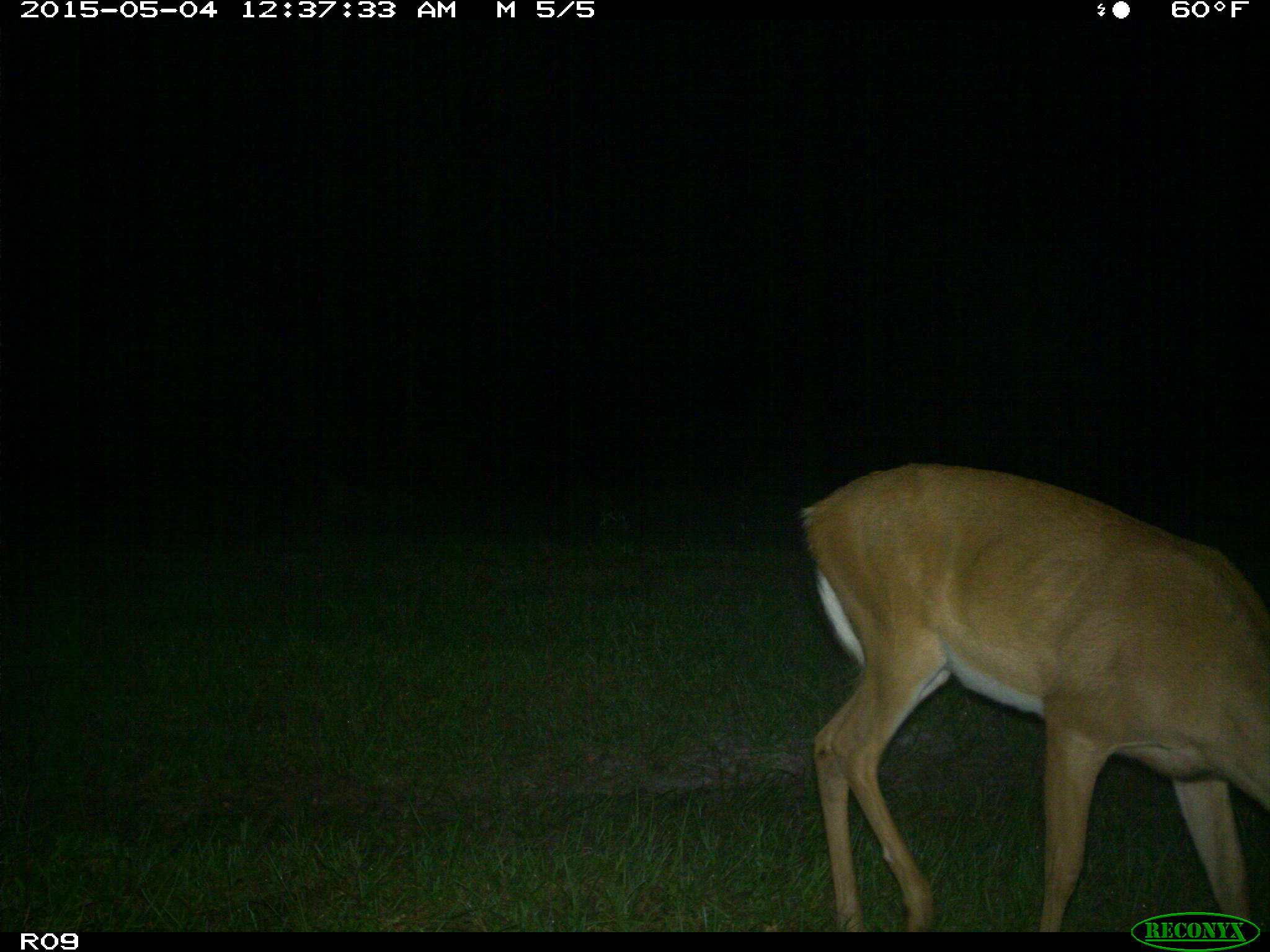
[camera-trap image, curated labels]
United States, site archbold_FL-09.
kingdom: Animalia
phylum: Chordata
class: Mammalia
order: Artiodactyla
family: Cervidae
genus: Odocoileus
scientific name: Odocoileus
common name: deer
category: unidentified deer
Unidentified deer (deer) (Odocoileus).